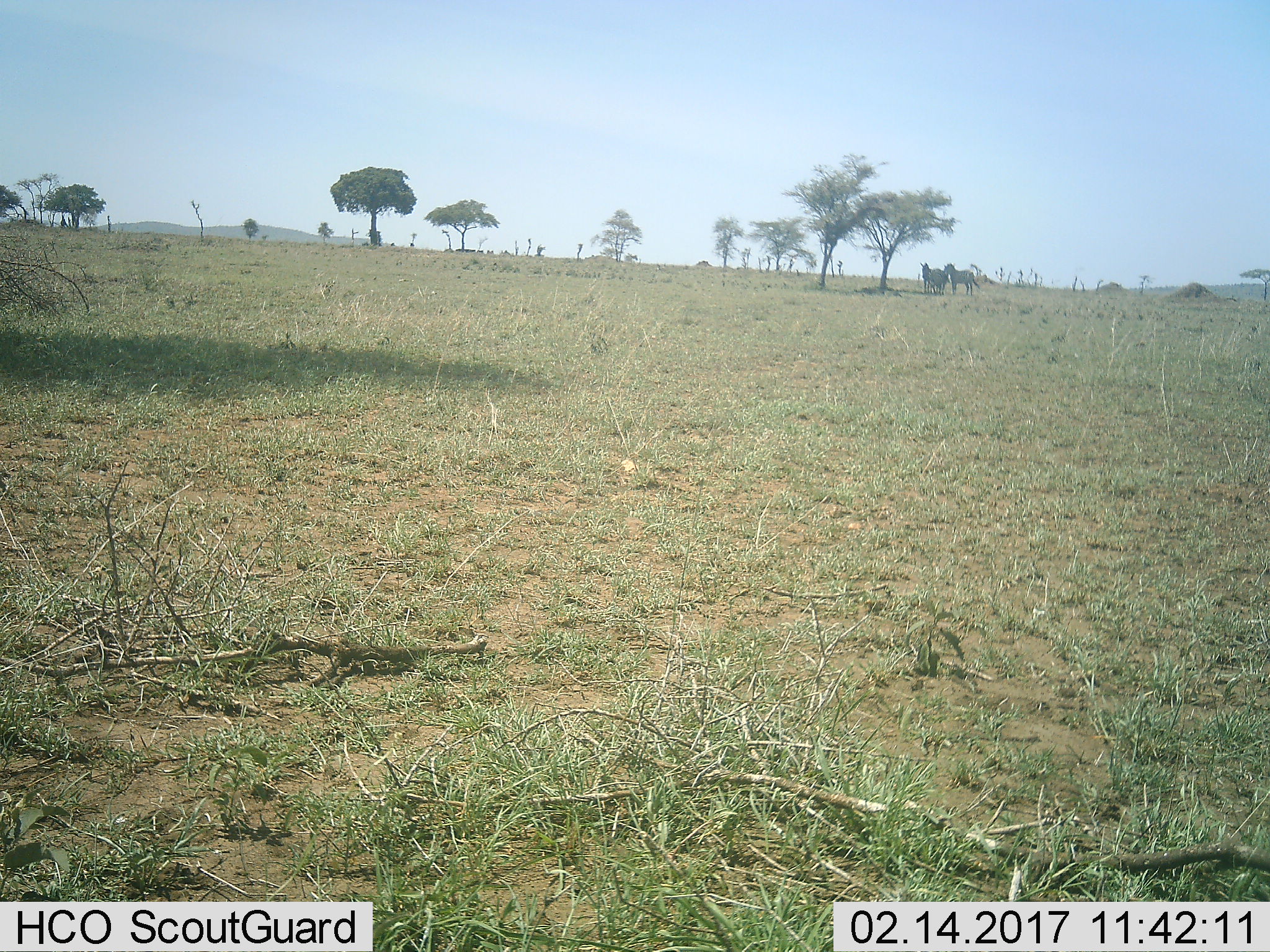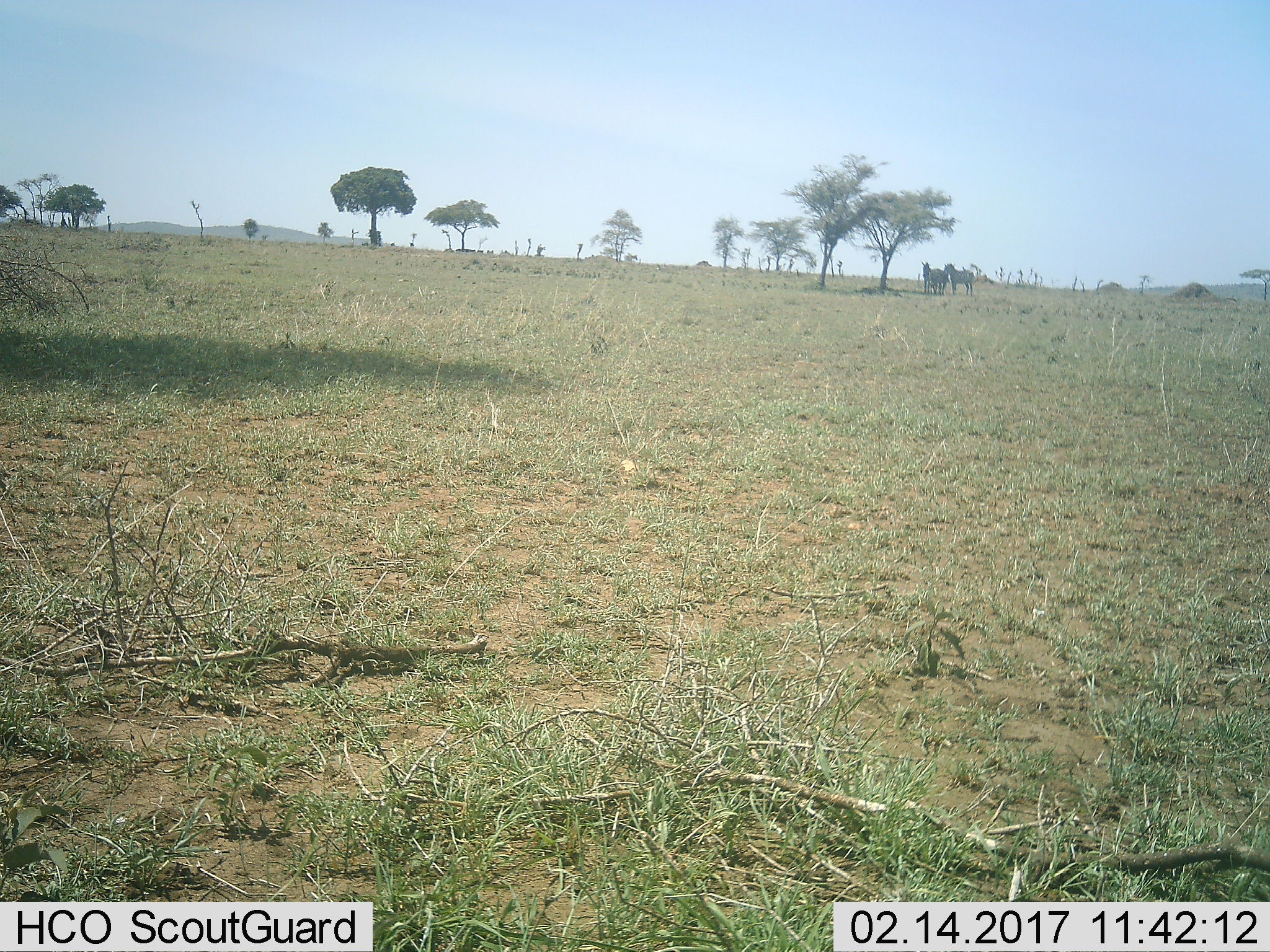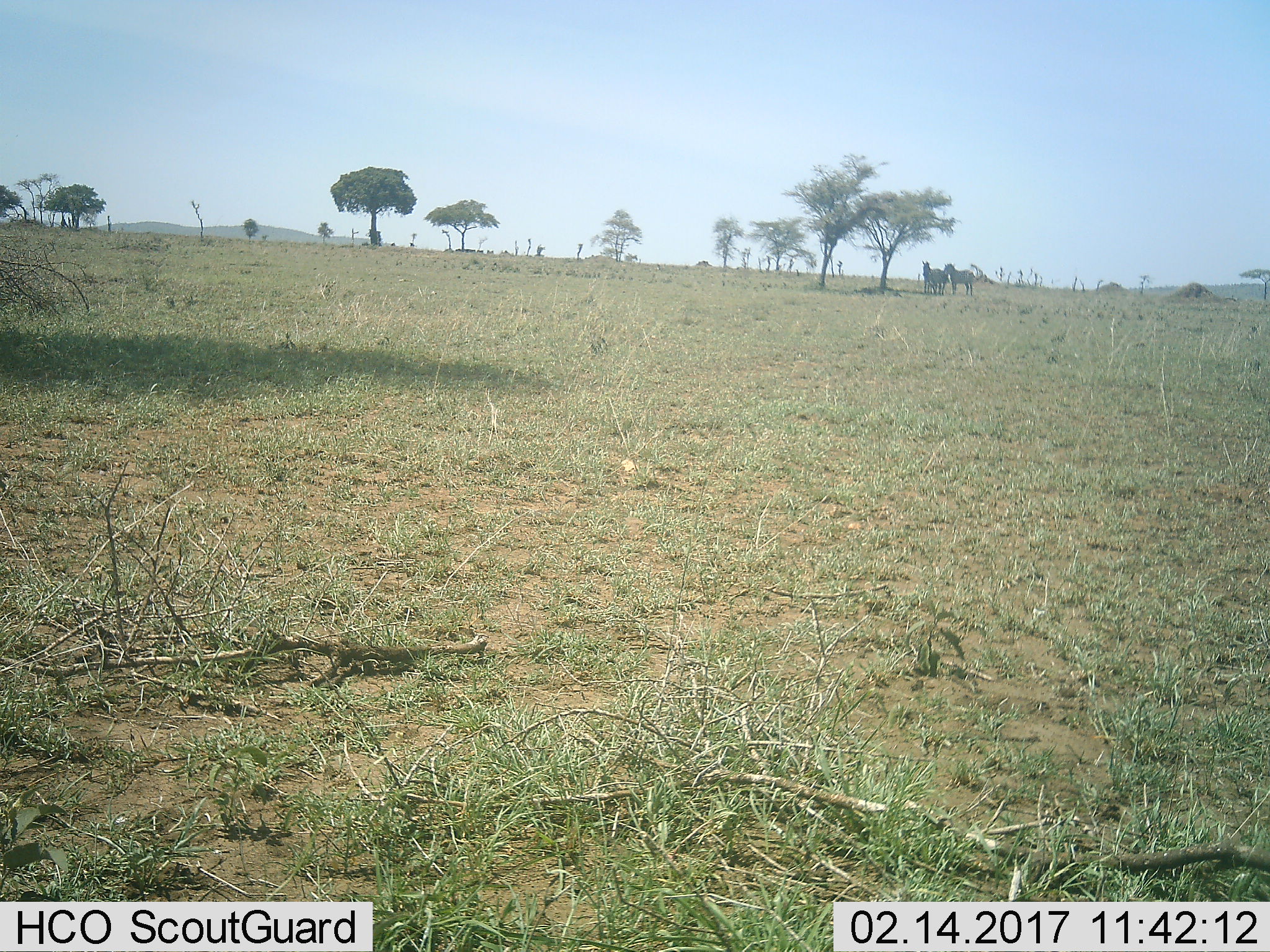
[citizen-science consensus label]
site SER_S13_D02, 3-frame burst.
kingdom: Animalia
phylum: Chordata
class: Mammalia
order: Perissodactyla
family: Equidae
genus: Equus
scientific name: Equus quagga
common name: plains zebra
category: zebraplains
Zebraplains (plains zebra) (Equus quagga), count 2. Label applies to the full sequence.